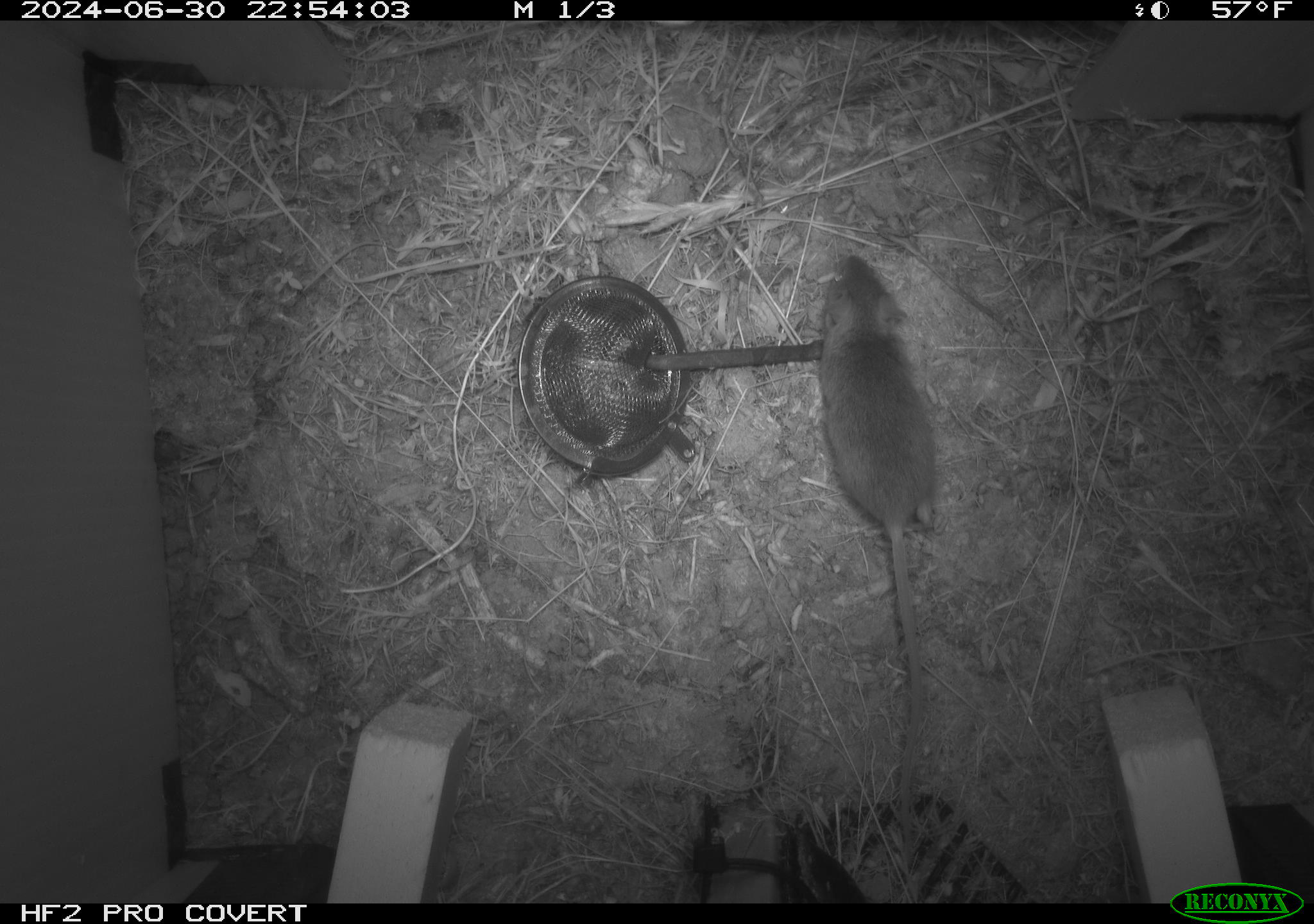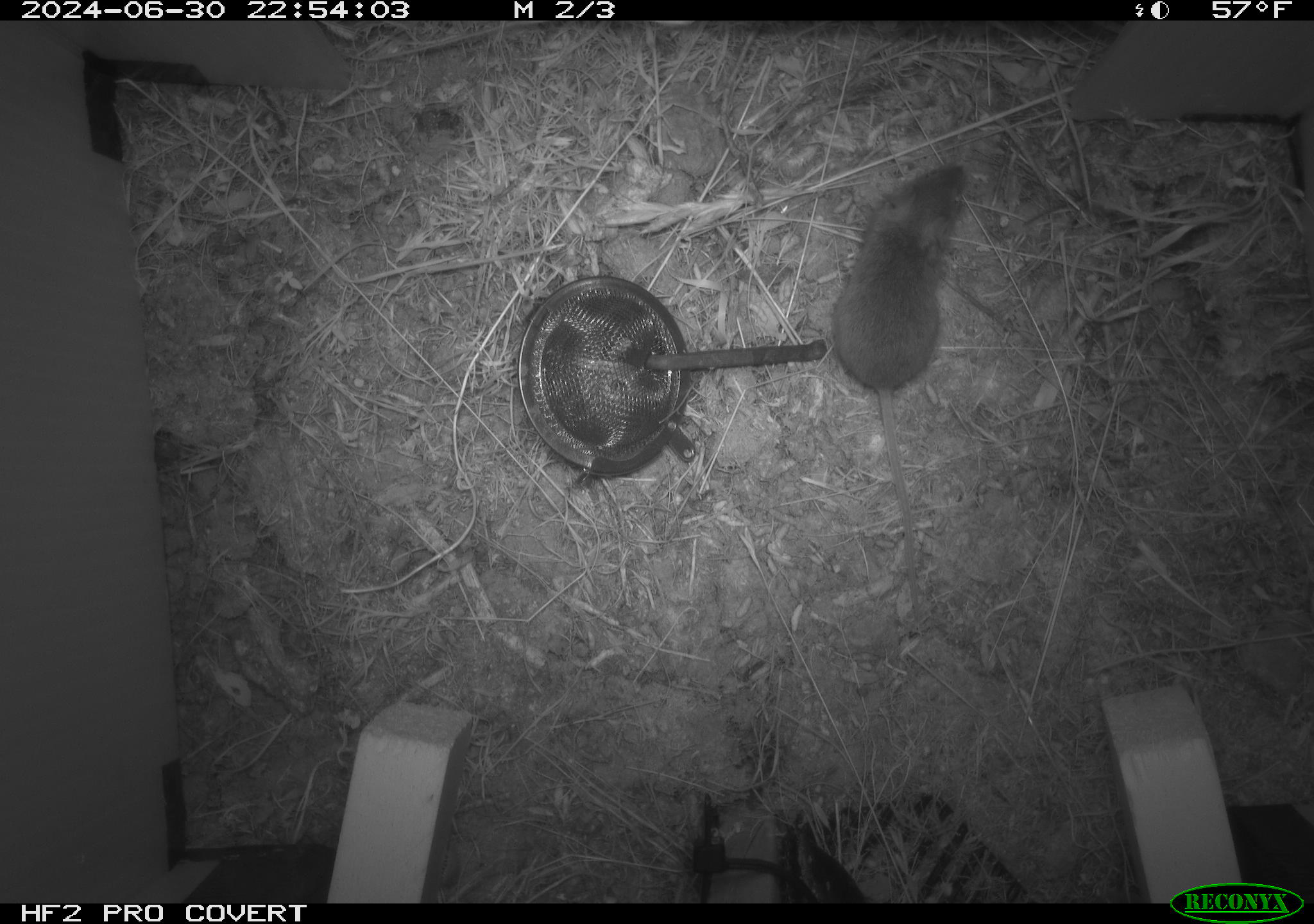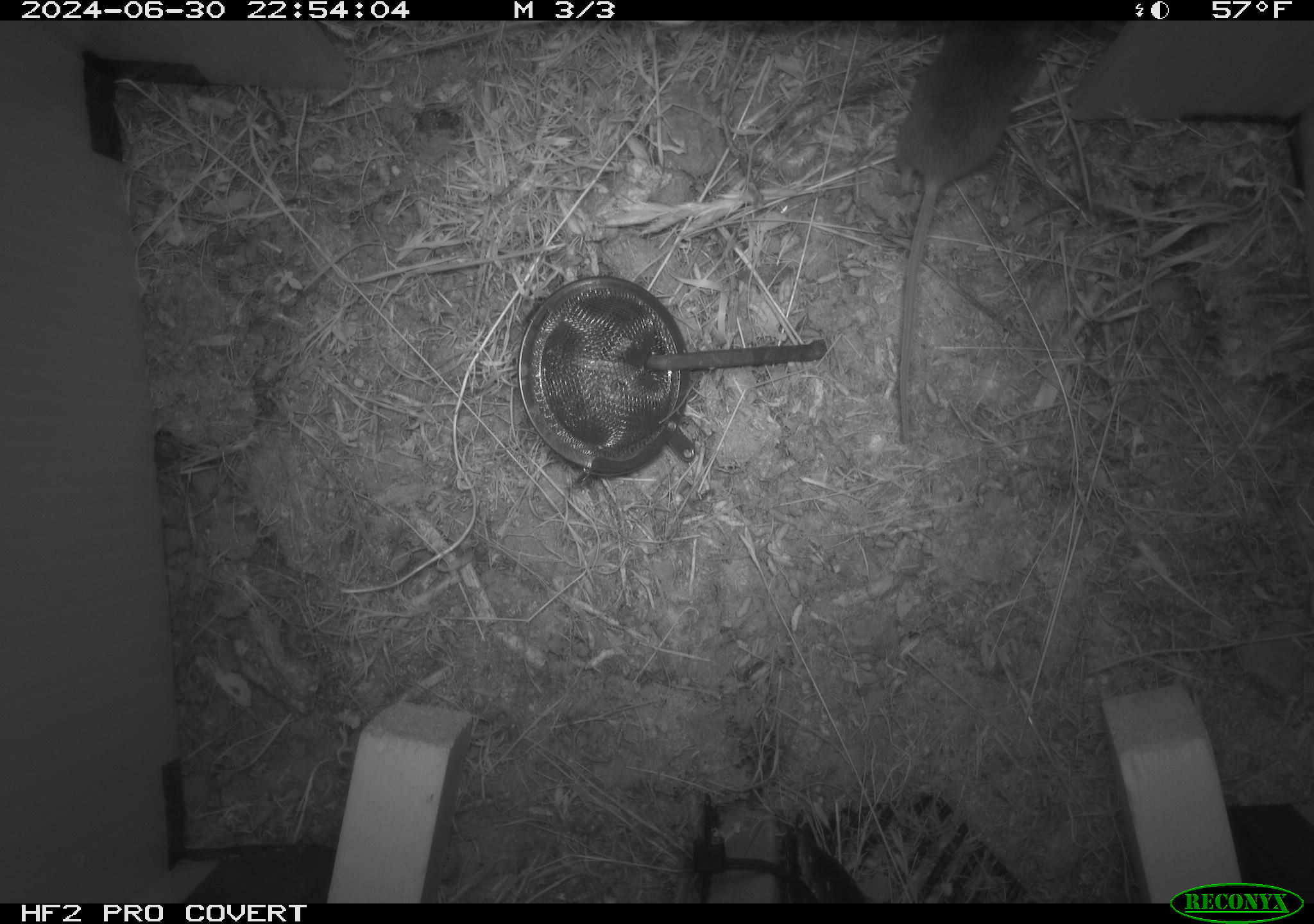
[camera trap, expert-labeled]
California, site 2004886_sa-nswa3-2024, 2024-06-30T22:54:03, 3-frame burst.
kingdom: Animalia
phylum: Chordata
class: Mammalia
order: Rodentia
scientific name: Rodentia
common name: rodent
Rodent (Rodentia).